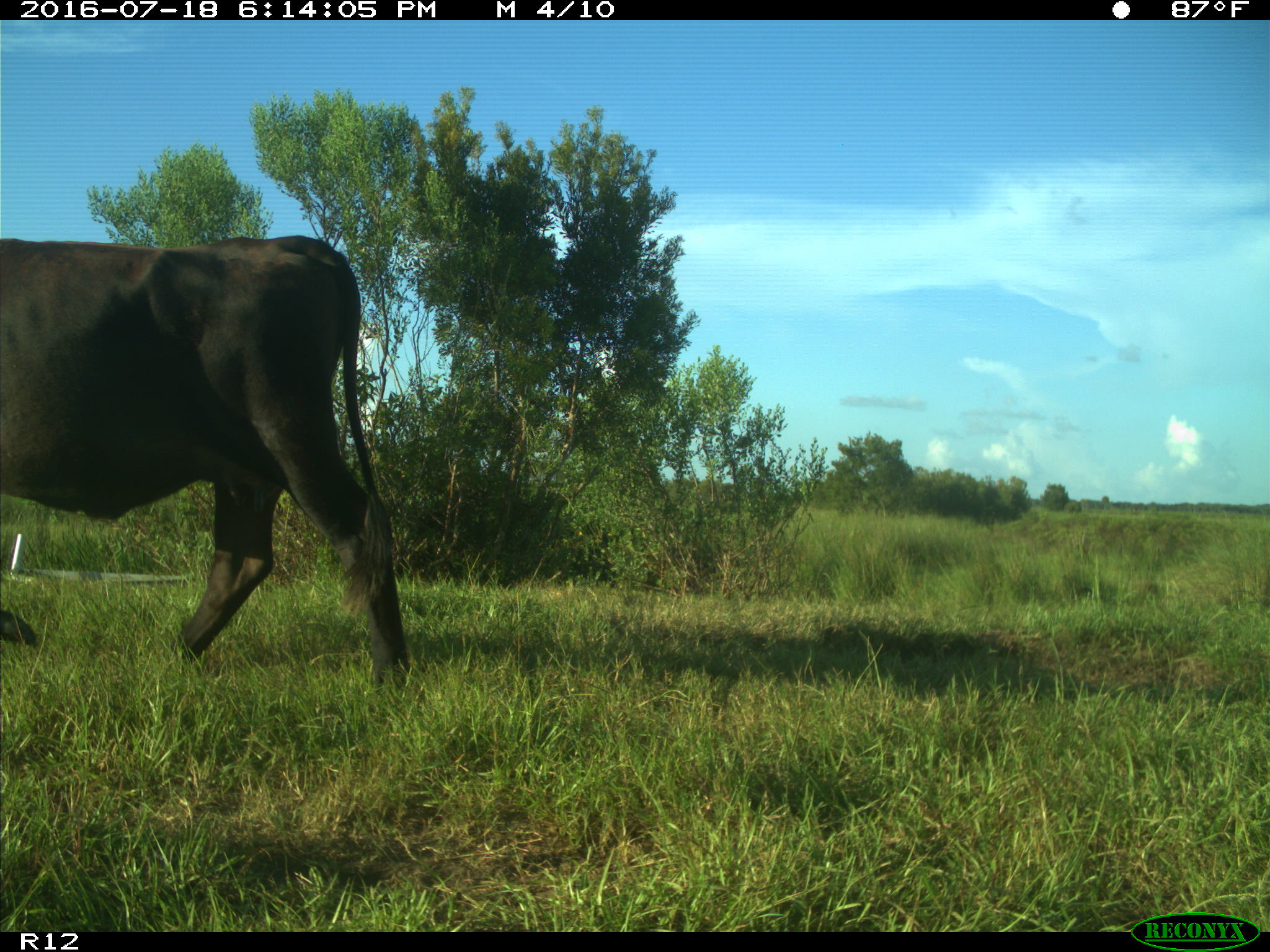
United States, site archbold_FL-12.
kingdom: Animalia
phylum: Chordata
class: Mammalia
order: Artiodactyla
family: Bovidae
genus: Bos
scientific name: Bos taurus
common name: domestic cow